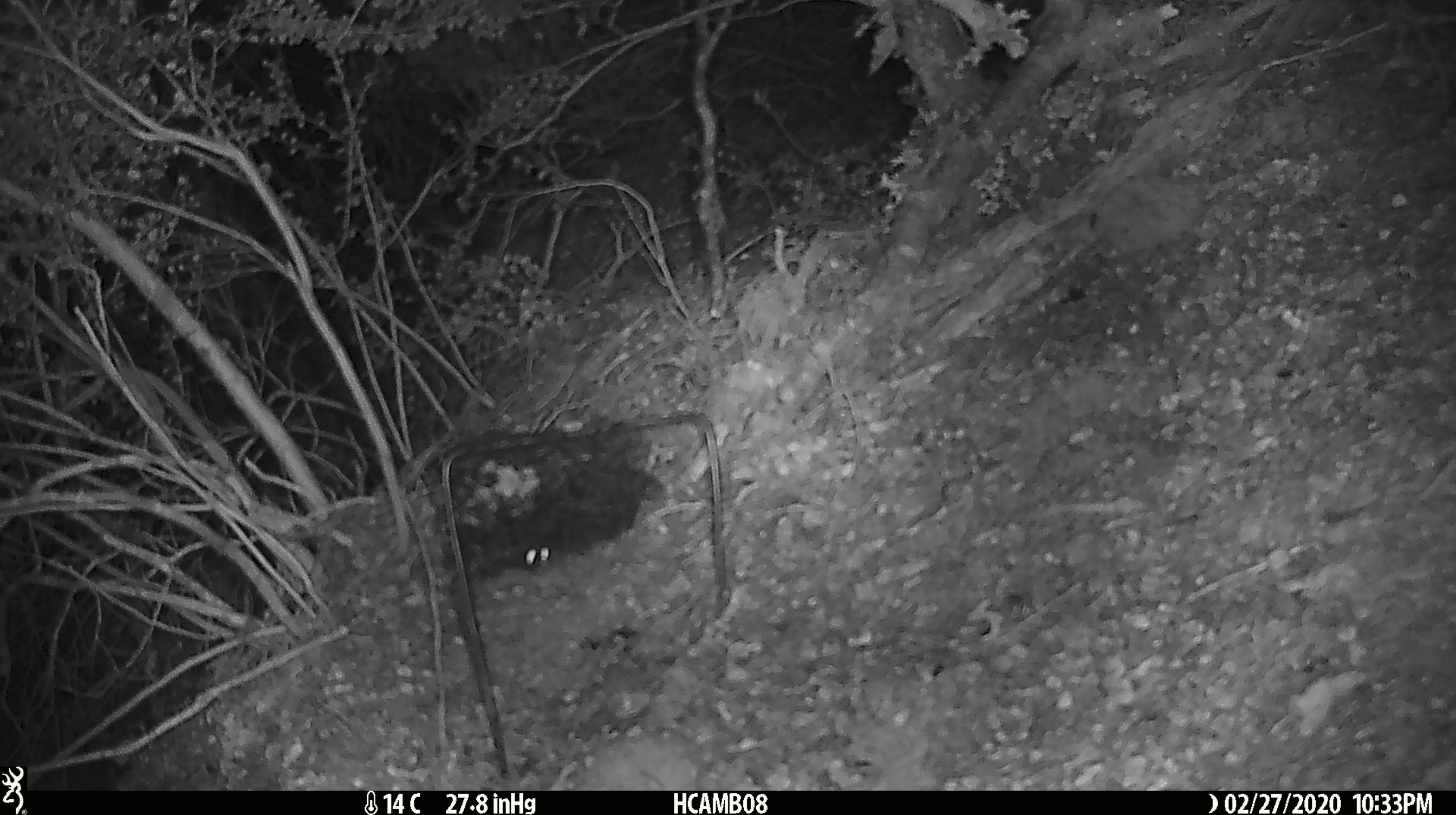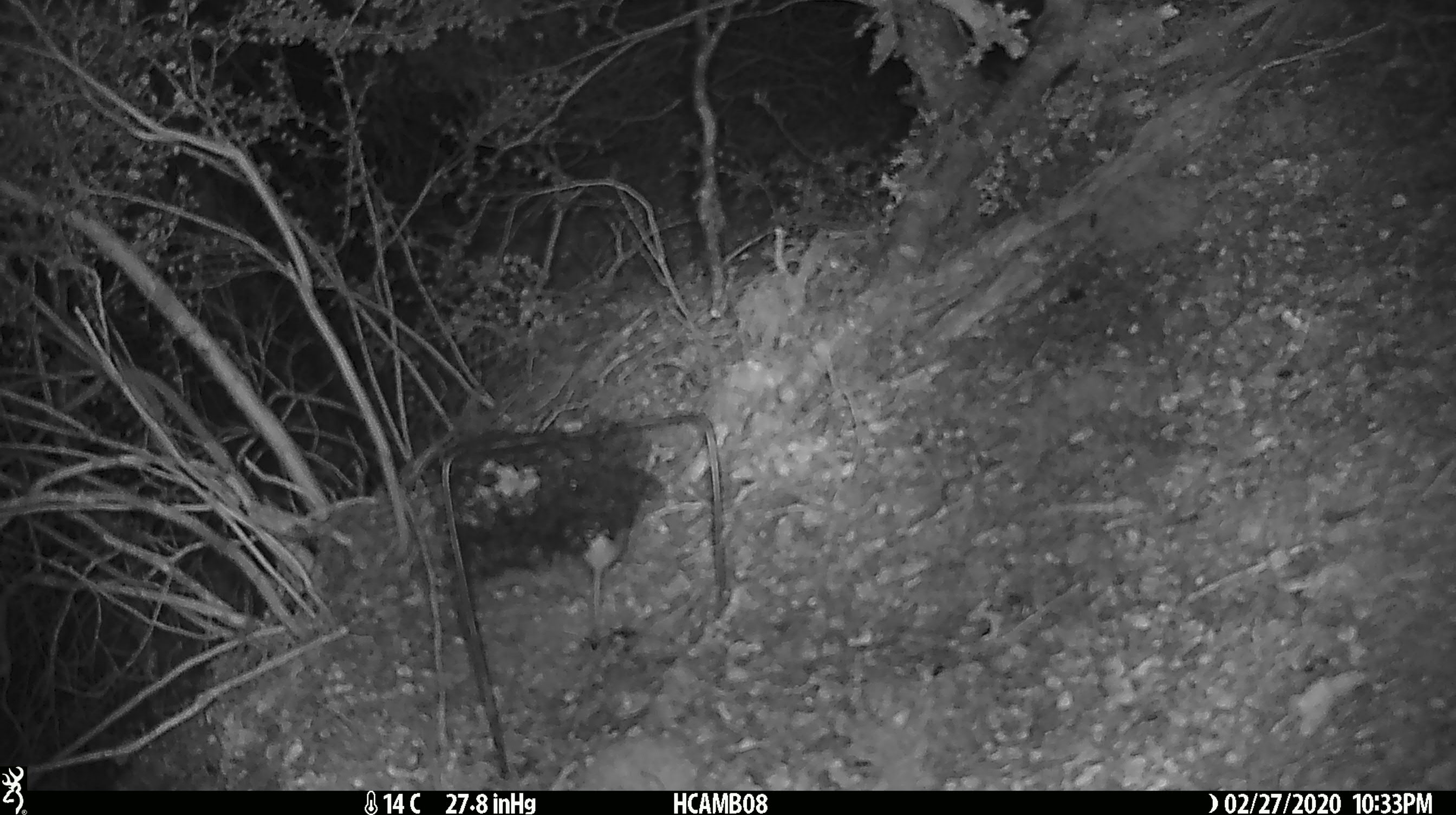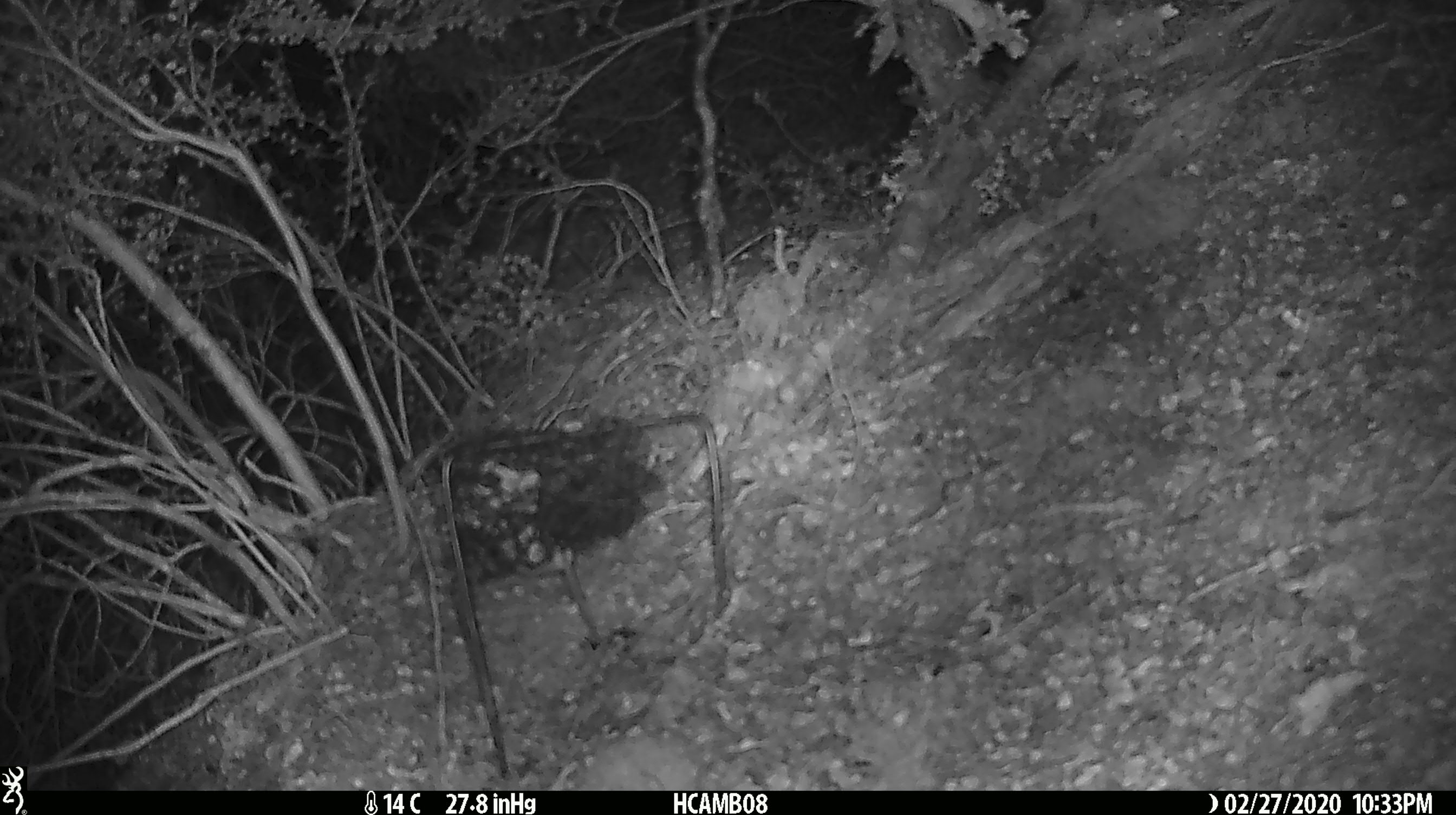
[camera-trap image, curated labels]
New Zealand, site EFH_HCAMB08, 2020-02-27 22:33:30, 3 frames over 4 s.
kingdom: Animalia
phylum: Chordata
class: Mammalia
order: Rodentia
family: Muridae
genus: Mus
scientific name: Mus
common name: mouse